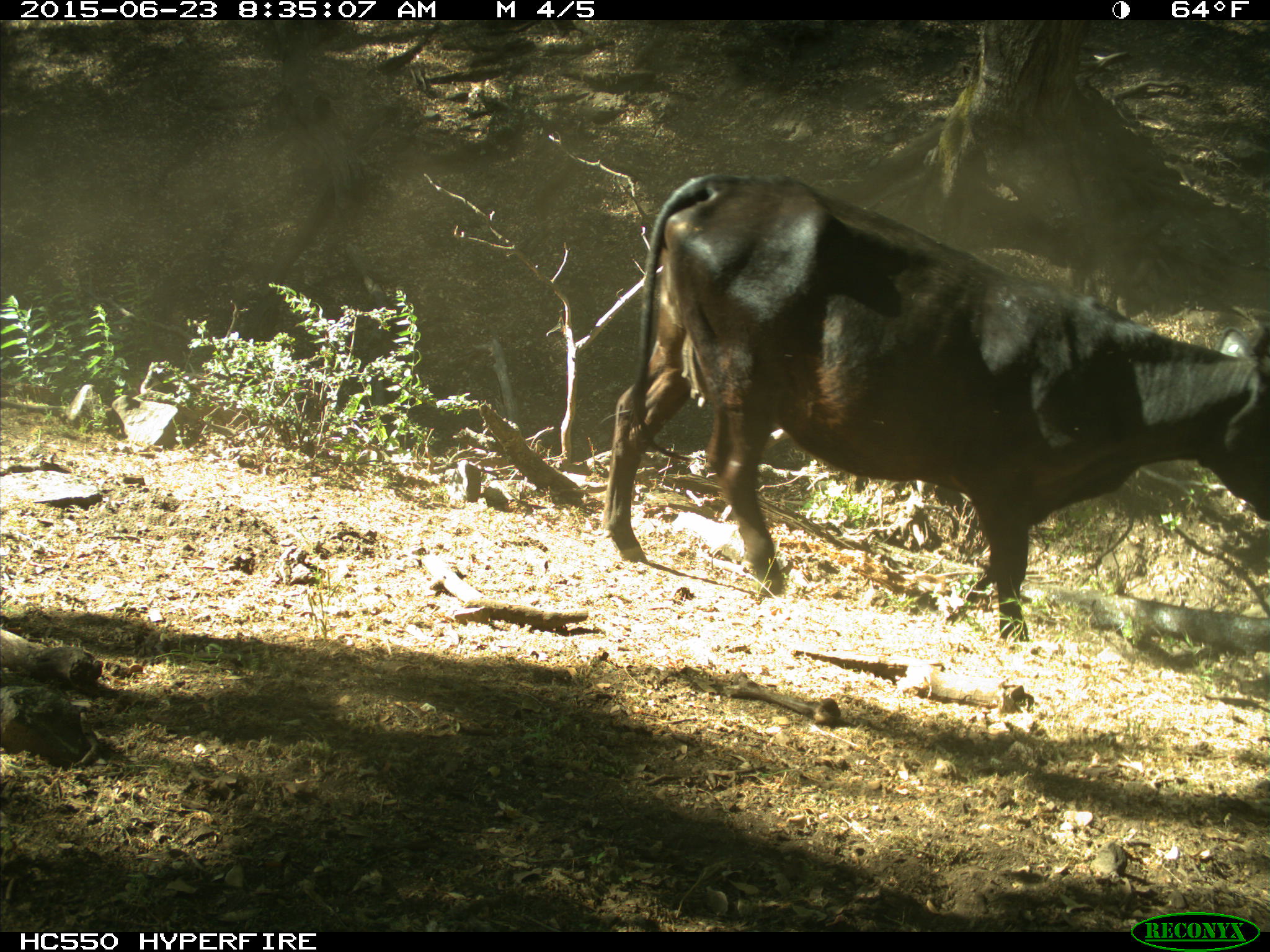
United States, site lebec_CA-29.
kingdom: Animalia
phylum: Chordata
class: Mammalia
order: Artiodactyla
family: Bovidae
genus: Bos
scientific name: Bos taurus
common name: domestic cow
Bos taurus (domestic cow).